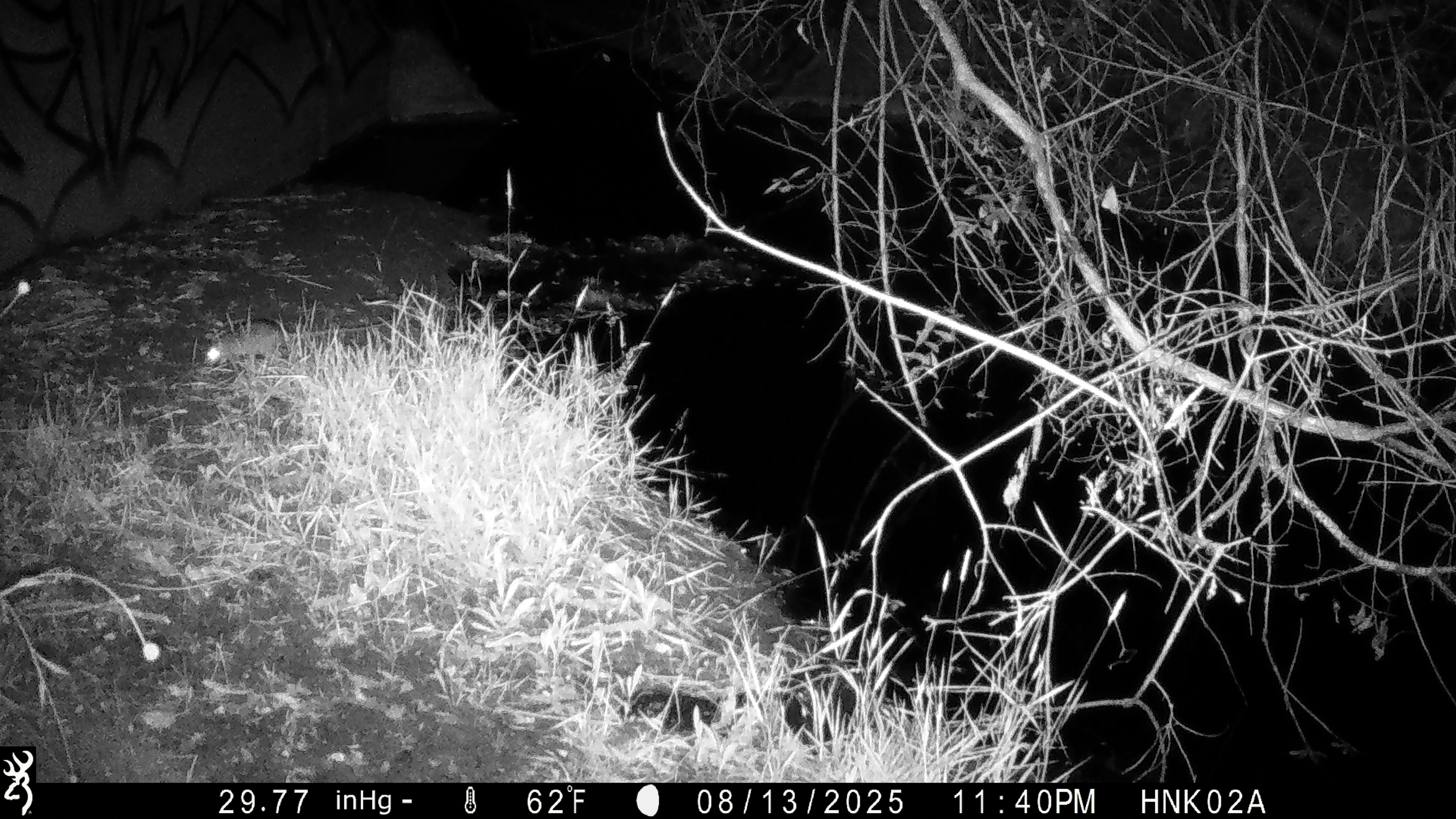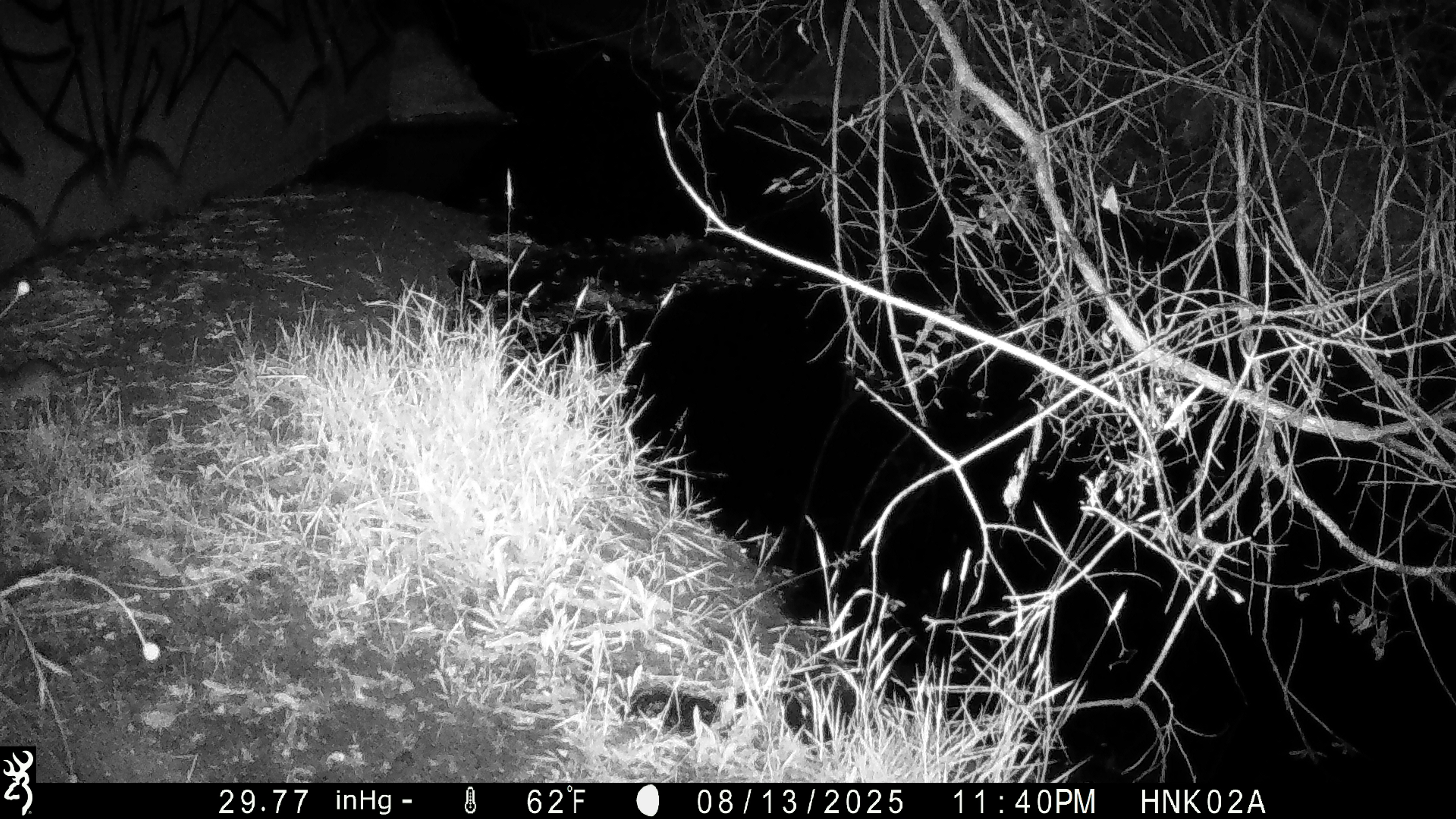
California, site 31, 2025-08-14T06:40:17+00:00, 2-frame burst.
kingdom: Animalia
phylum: Chordata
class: Mammalia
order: Rodentia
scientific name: Rodentia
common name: mouse or rat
Mouse or rat (Rodentia).